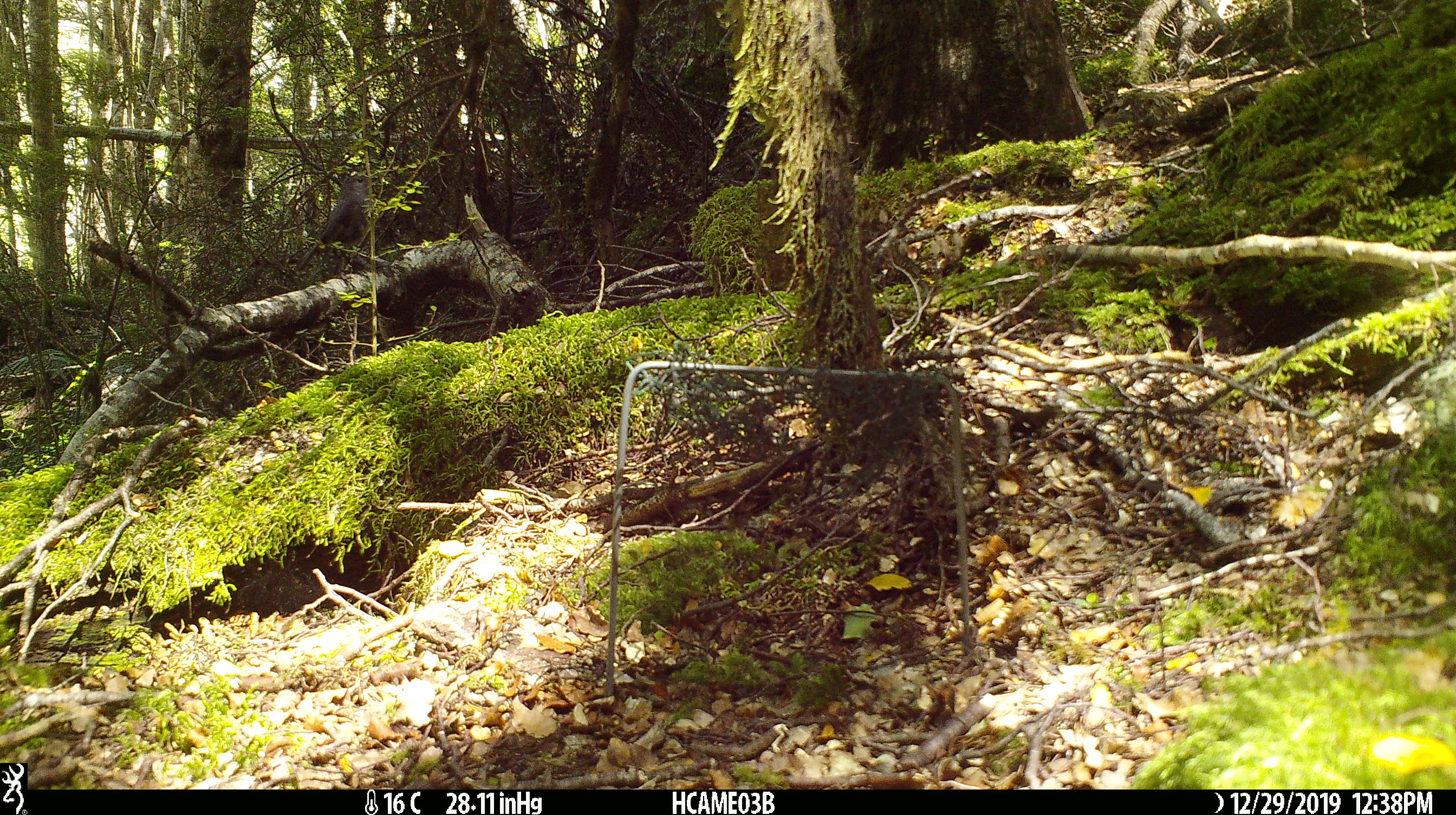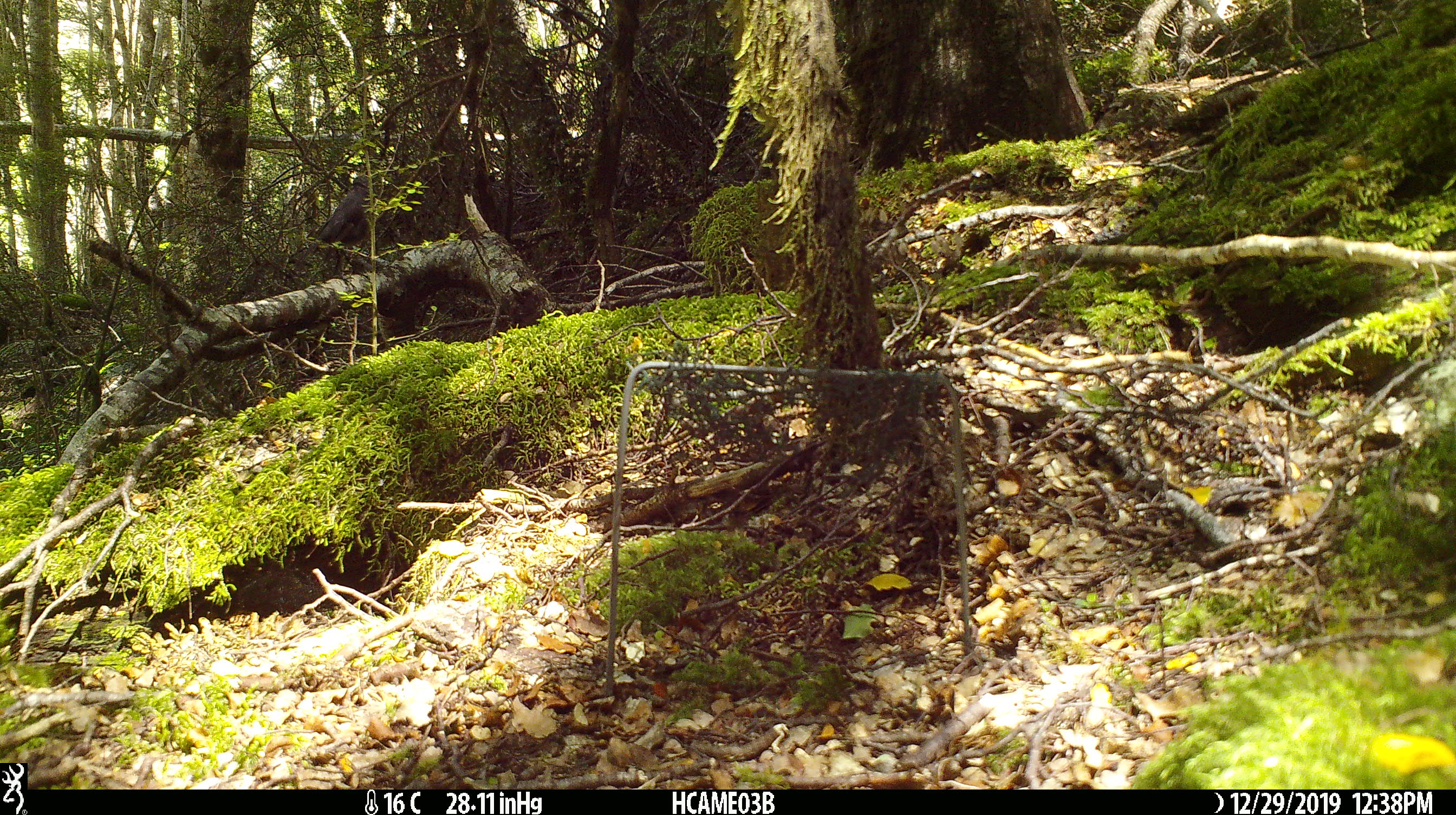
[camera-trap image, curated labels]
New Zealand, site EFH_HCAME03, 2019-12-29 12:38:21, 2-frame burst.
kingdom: Animalia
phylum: Chordata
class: Aves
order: Passeriformes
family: Petroicidae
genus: Petroica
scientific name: Petroica australis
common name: new zealand robin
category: robin